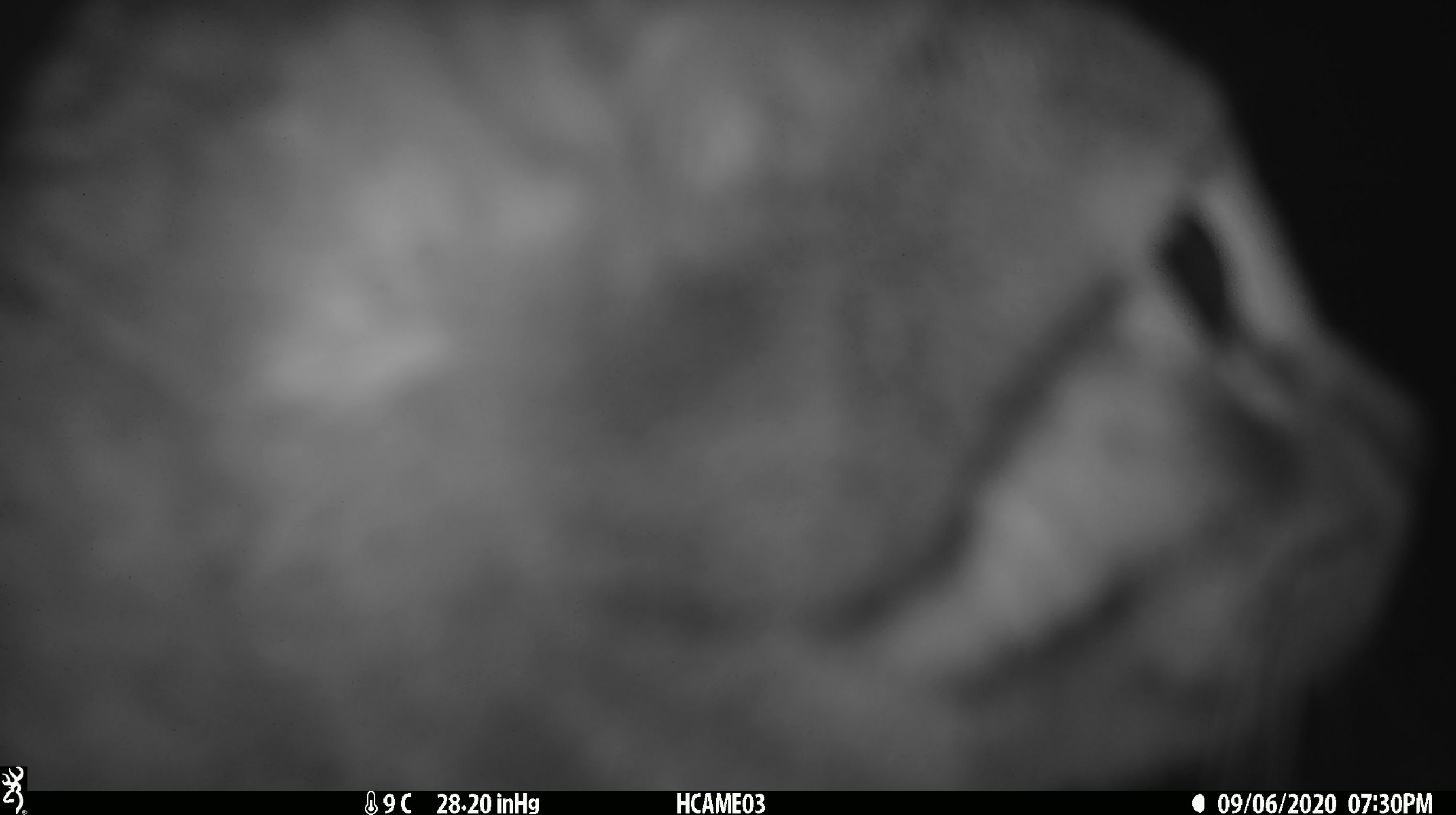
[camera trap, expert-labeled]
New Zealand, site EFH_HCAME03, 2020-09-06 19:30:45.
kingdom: Animalia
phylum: Chordata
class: Mammalia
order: Carnivora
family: Felidae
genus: Felis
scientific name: Felis catus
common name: domestic cat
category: cat